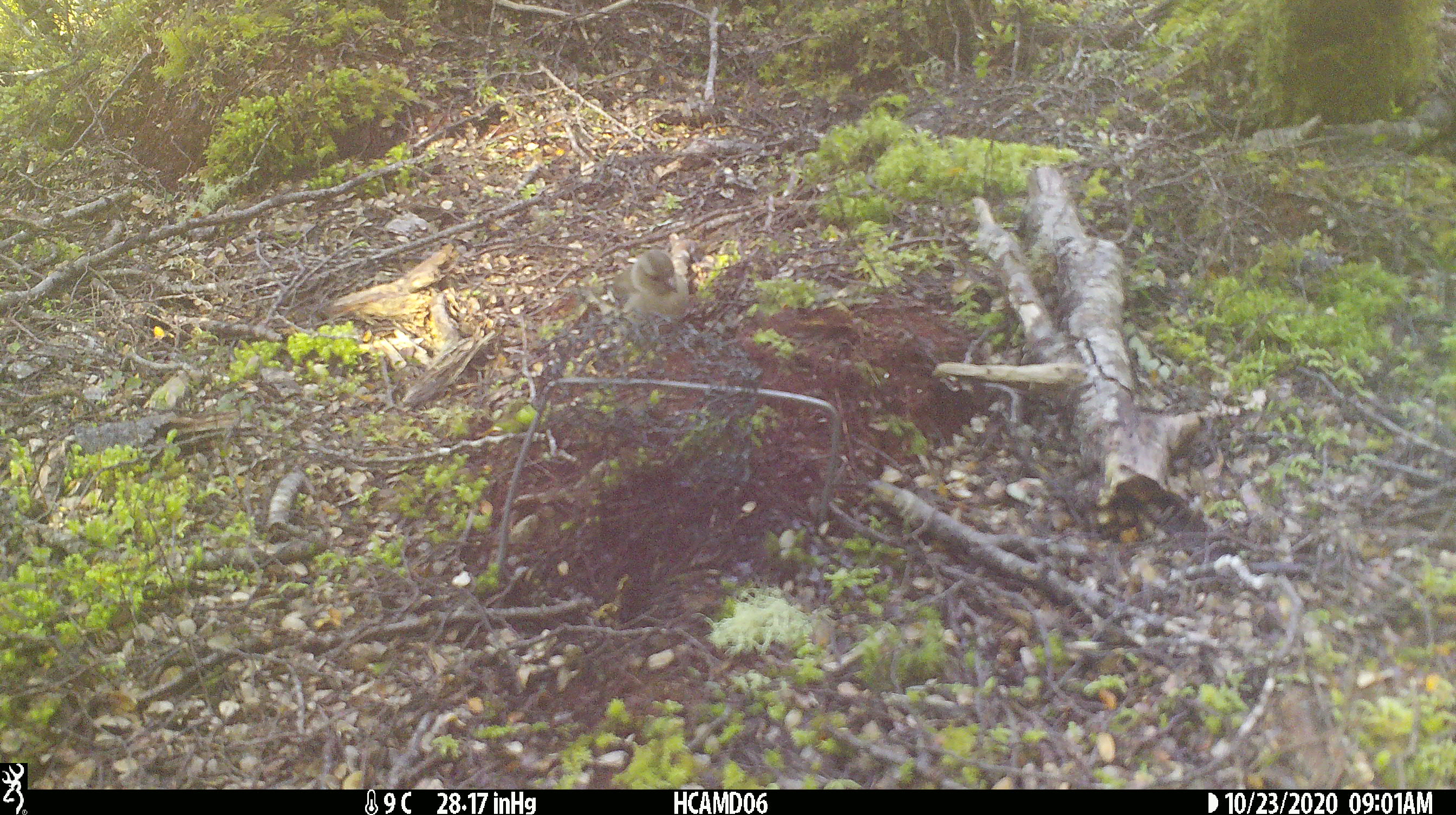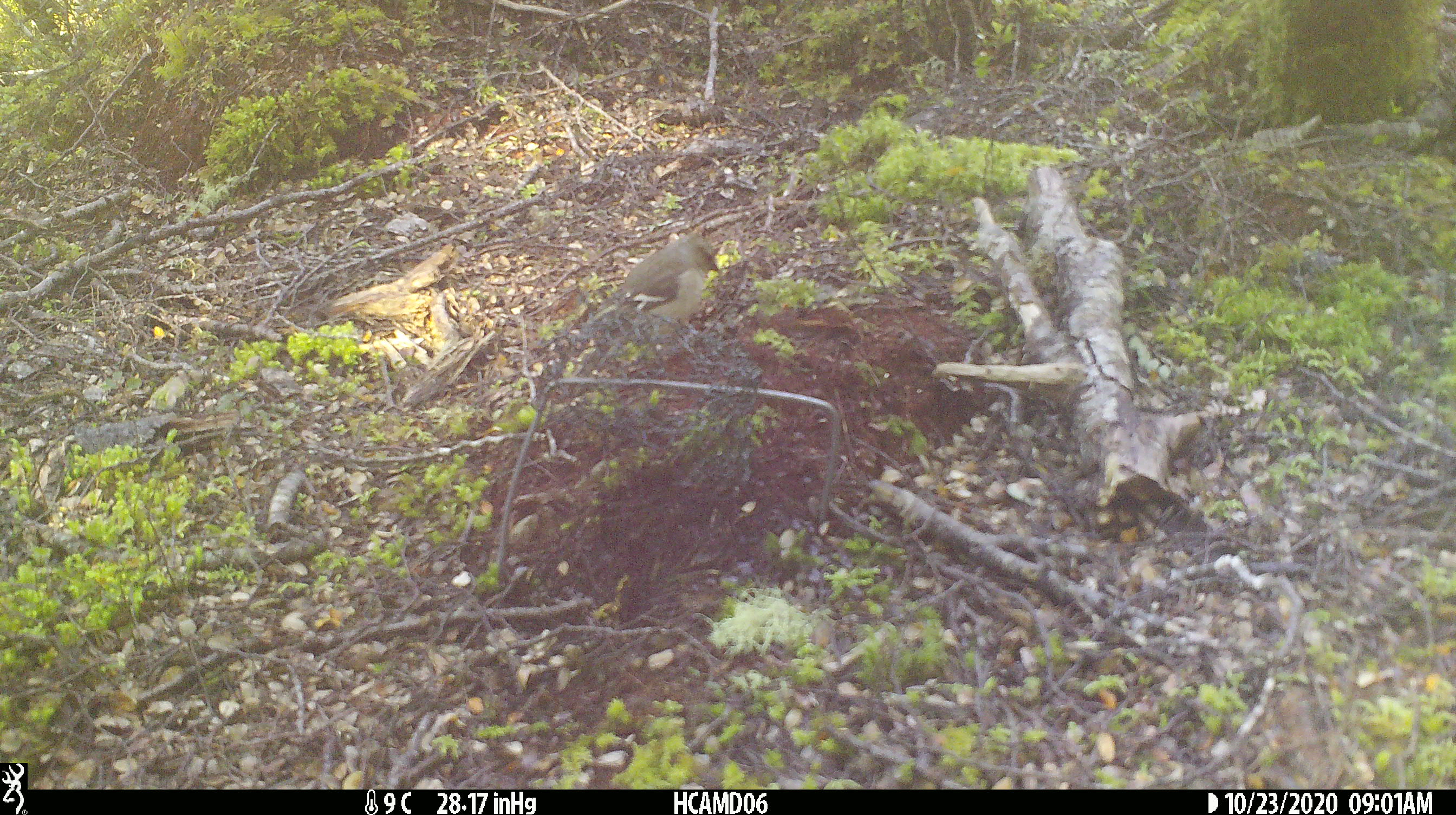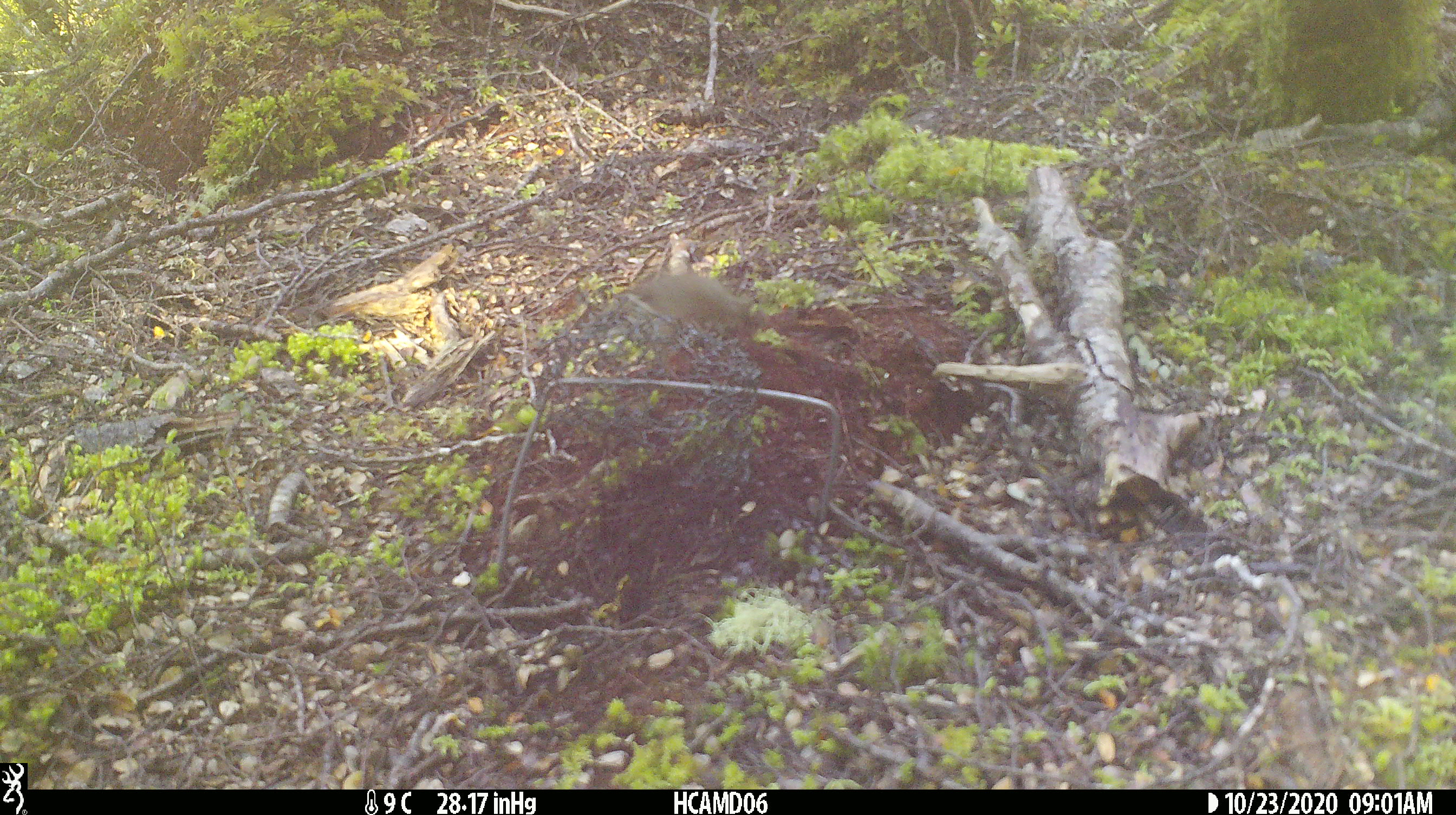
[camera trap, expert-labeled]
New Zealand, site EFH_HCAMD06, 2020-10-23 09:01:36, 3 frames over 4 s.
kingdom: Animalia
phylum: Chordata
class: Aves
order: Passeriformes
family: Fringillidae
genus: Fringilla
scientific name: Fringilla coelebs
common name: common chaffinch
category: chaffinch